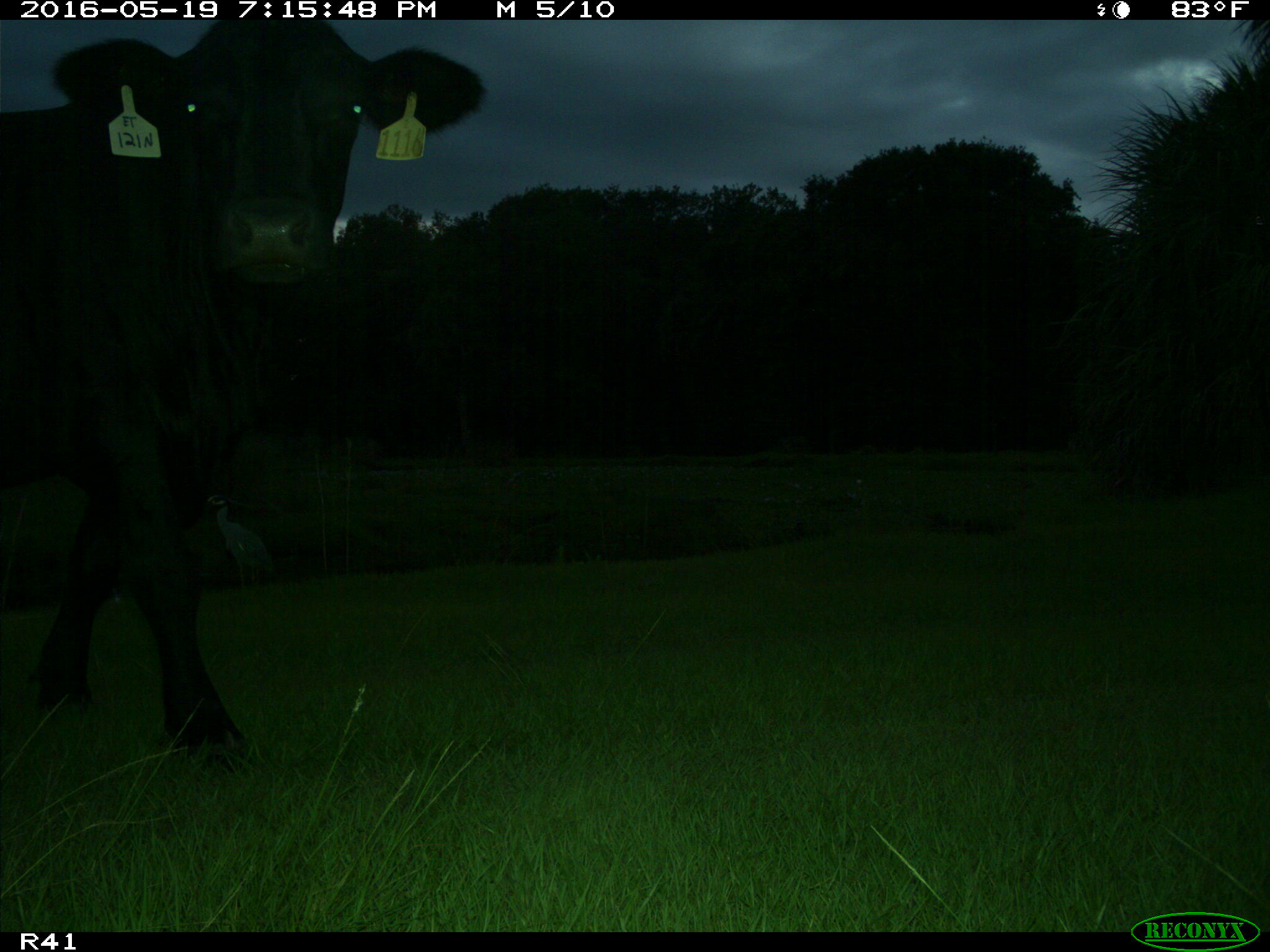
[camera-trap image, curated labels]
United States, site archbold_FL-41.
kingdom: Animalia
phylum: Chordata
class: Mammalia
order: Artiodactyla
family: Bovidae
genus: Bos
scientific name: Bos taurus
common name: domestic cow